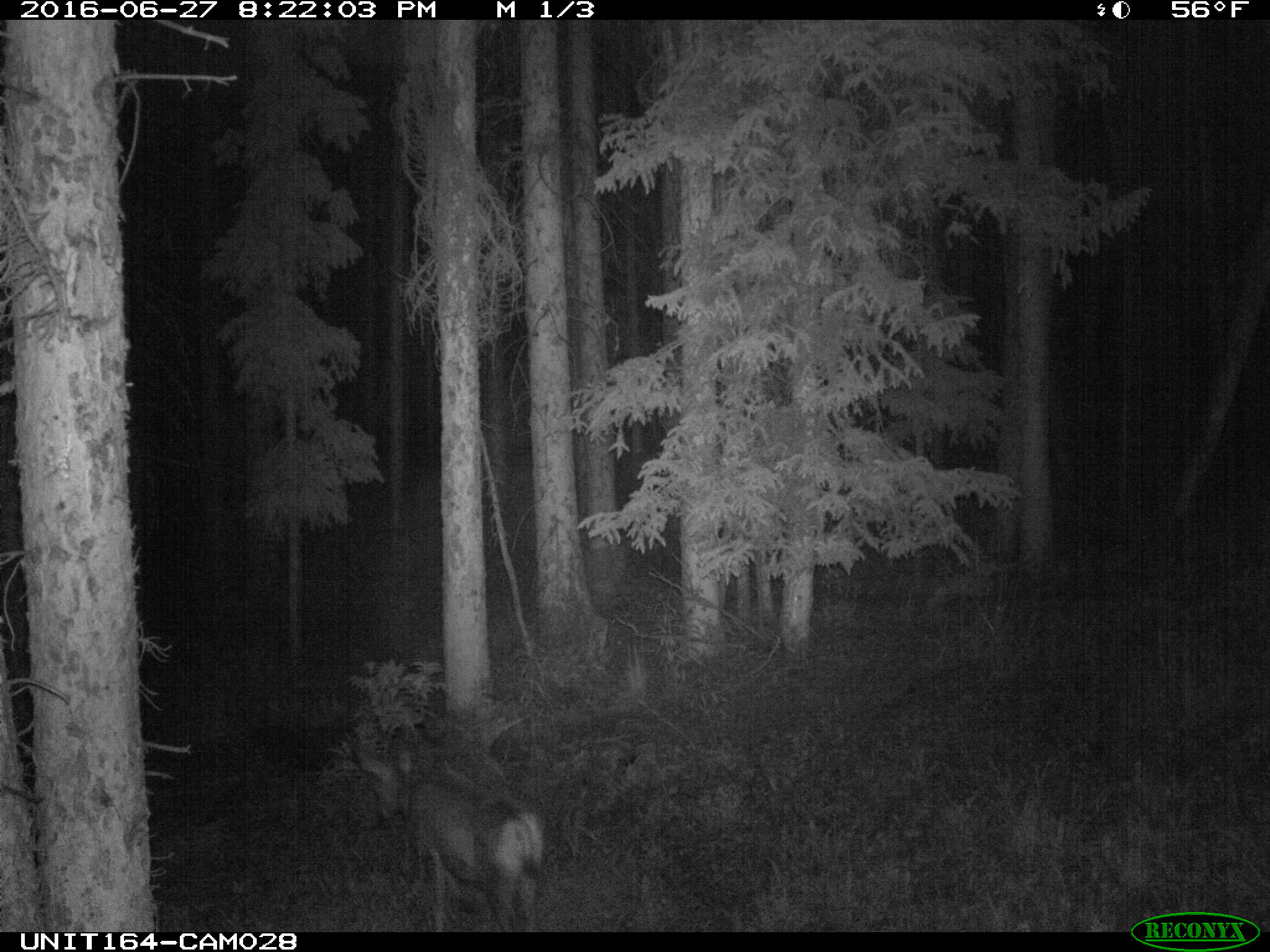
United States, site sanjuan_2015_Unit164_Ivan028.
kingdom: Animalia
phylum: Chordata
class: Mammalia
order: Artiodactyla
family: Cervidae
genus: Odocoileus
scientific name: Odocoileus hemionus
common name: mule deer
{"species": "Odocoileus hemionus (mule deer)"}